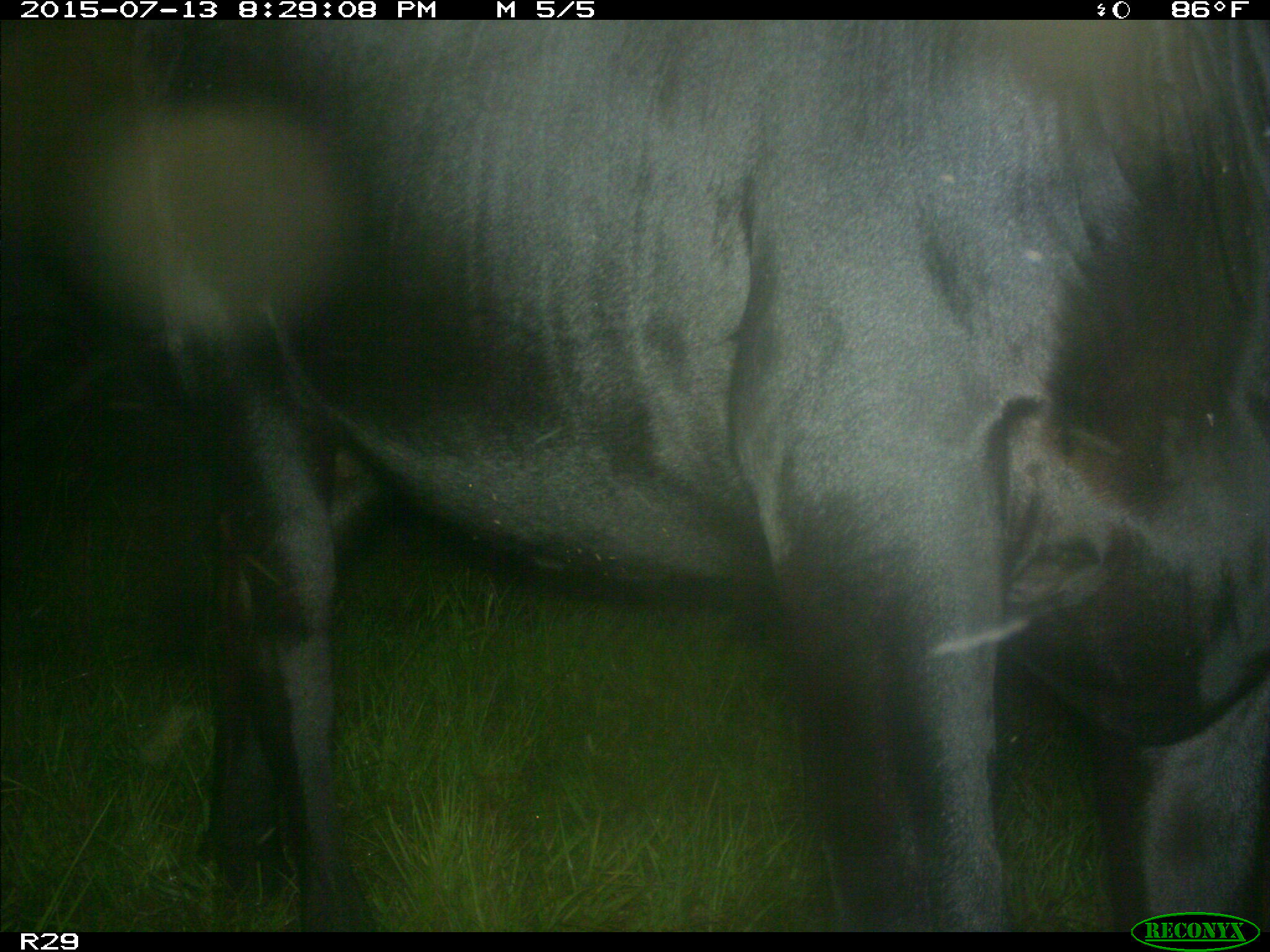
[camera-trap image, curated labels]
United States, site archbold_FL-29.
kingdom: Animalia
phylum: Chordata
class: Mammalia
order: Artiodactyla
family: Bovidae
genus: Bos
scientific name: Bos taurus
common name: domestic cow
Bos taurus (domestic cow).